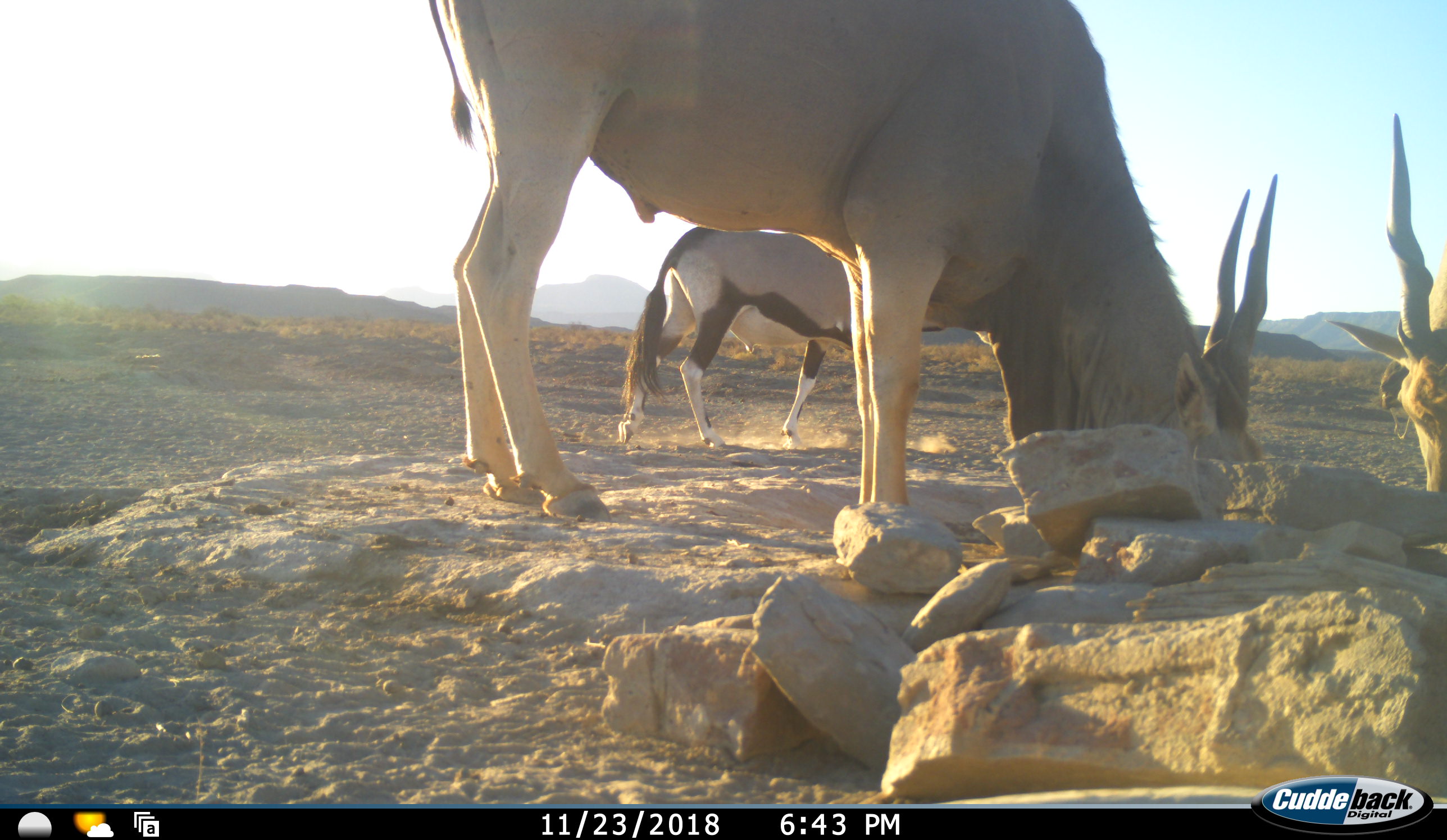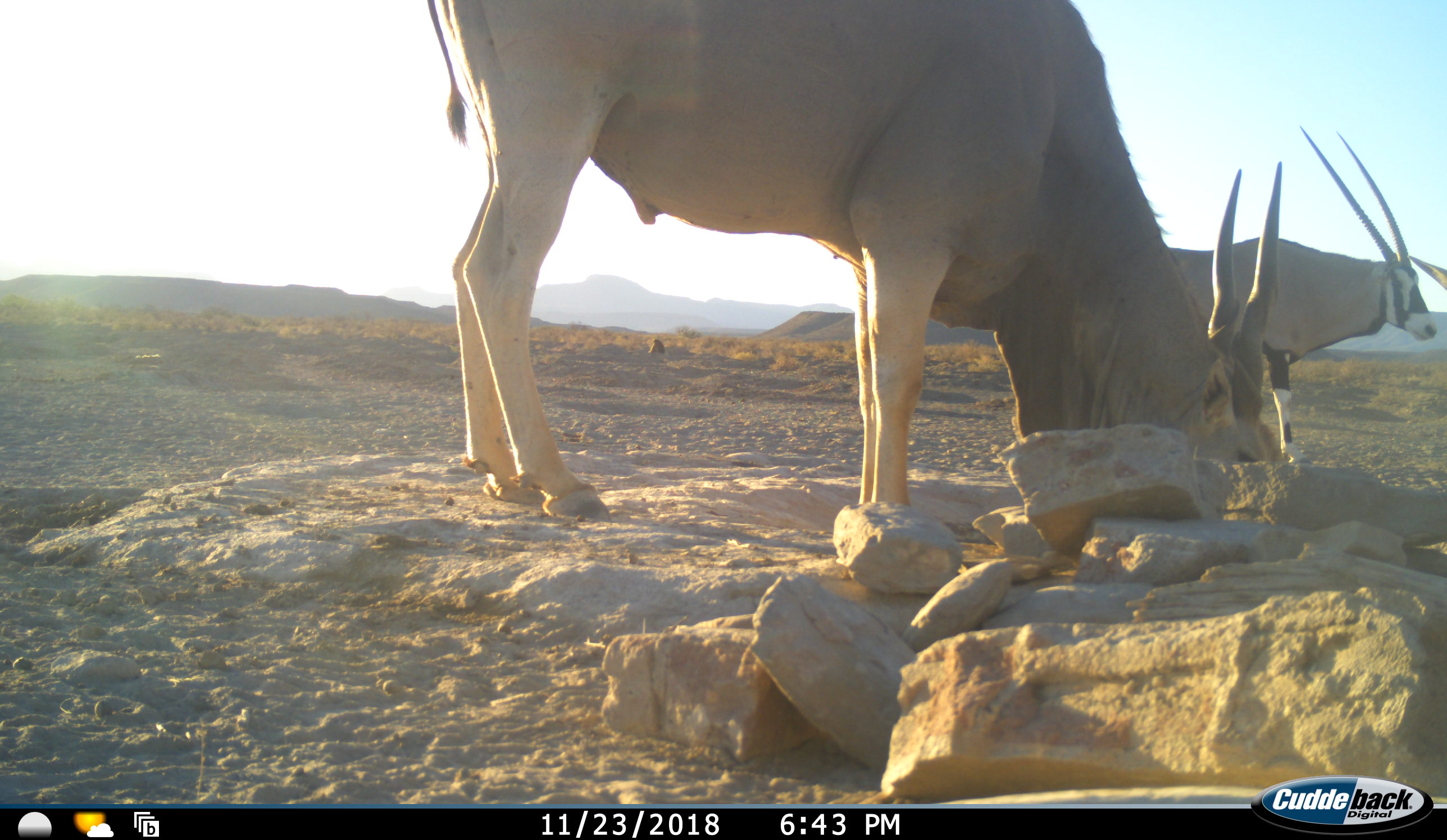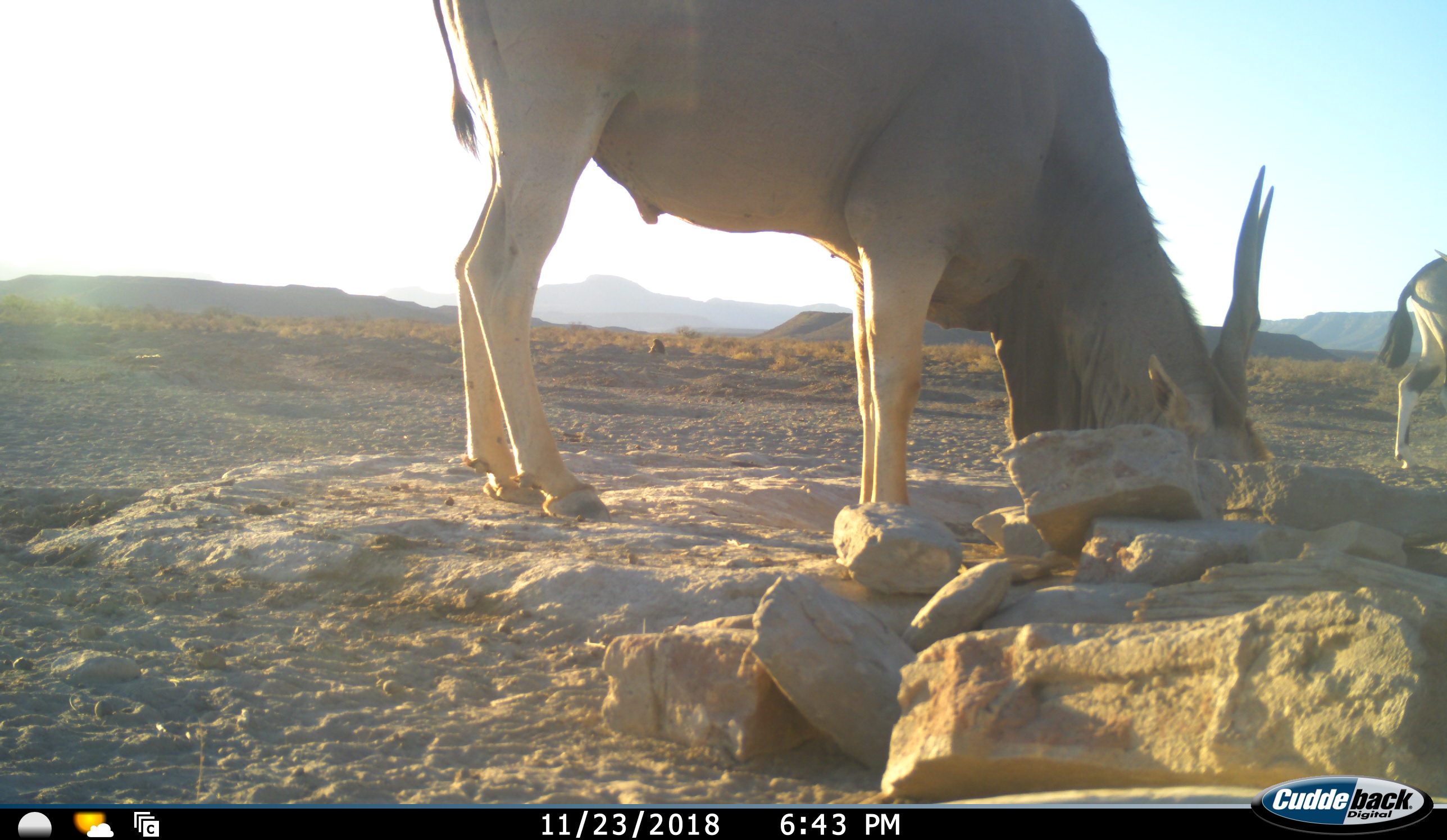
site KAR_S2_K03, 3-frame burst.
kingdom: Animalia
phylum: Chordata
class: Mammalia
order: Artiodactyla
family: Bovidae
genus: Tragelaphus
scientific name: Tragelaphus oryx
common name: eland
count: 2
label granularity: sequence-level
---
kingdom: Animalia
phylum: Chordata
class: Mammalia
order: Artiodactyla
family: Bovidae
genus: Oryx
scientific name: Oryx gazella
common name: gemsbok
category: oryx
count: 1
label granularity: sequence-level